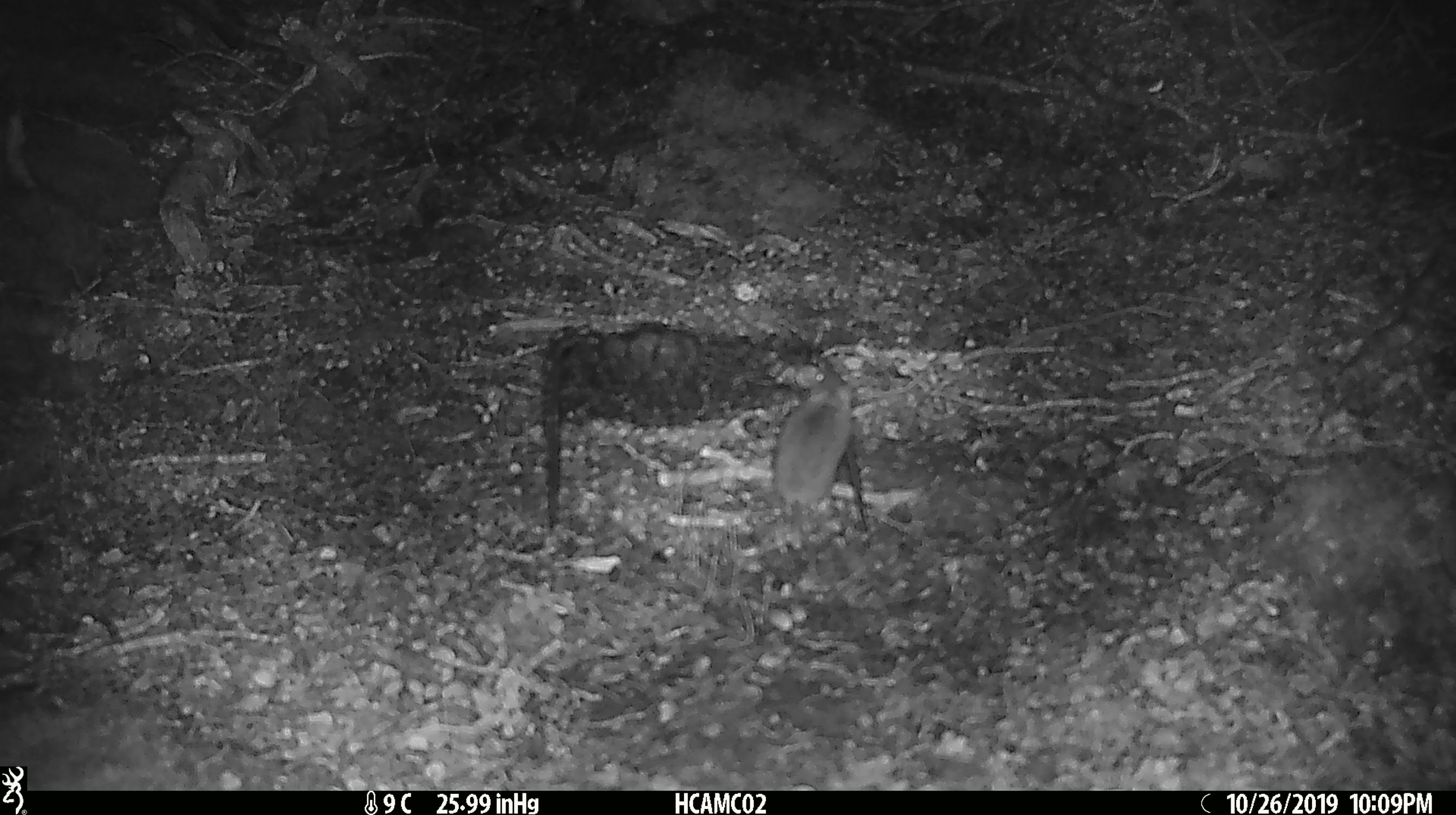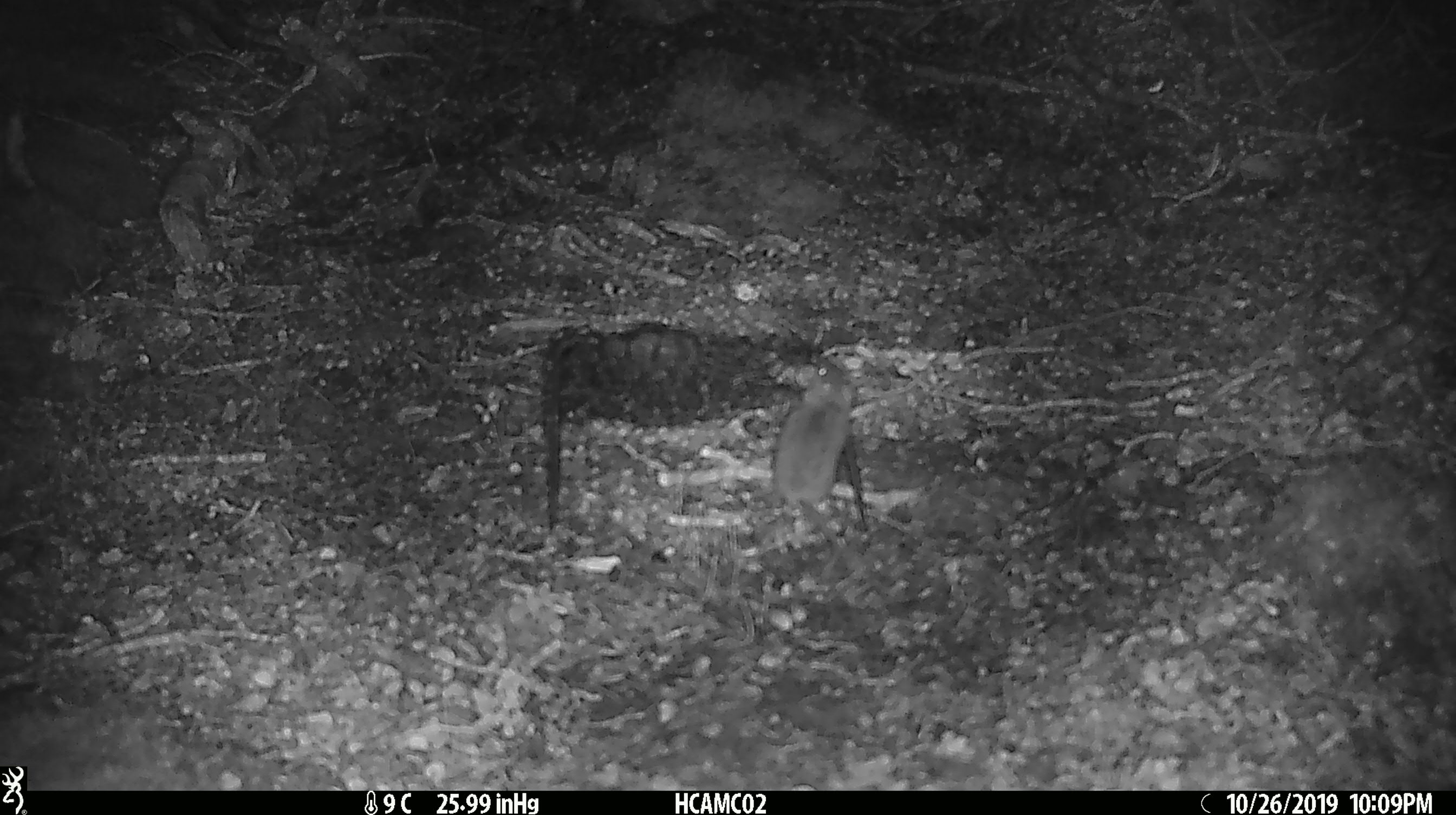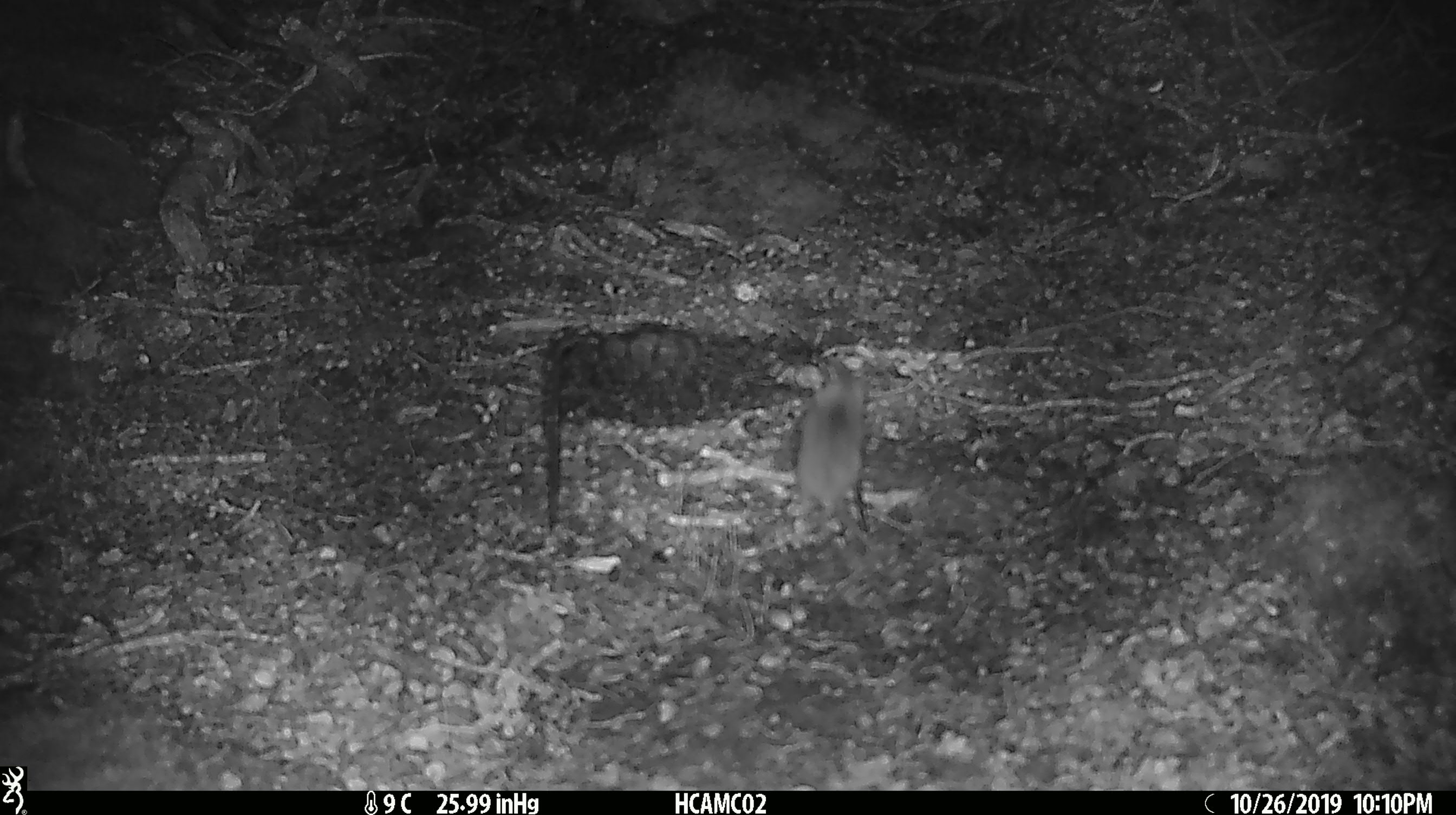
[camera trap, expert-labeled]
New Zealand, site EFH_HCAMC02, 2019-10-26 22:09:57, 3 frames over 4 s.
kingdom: Animalia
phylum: Chordata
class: Mammalia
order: Rodentia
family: Muridae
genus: Mus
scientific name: Mus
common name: mouse